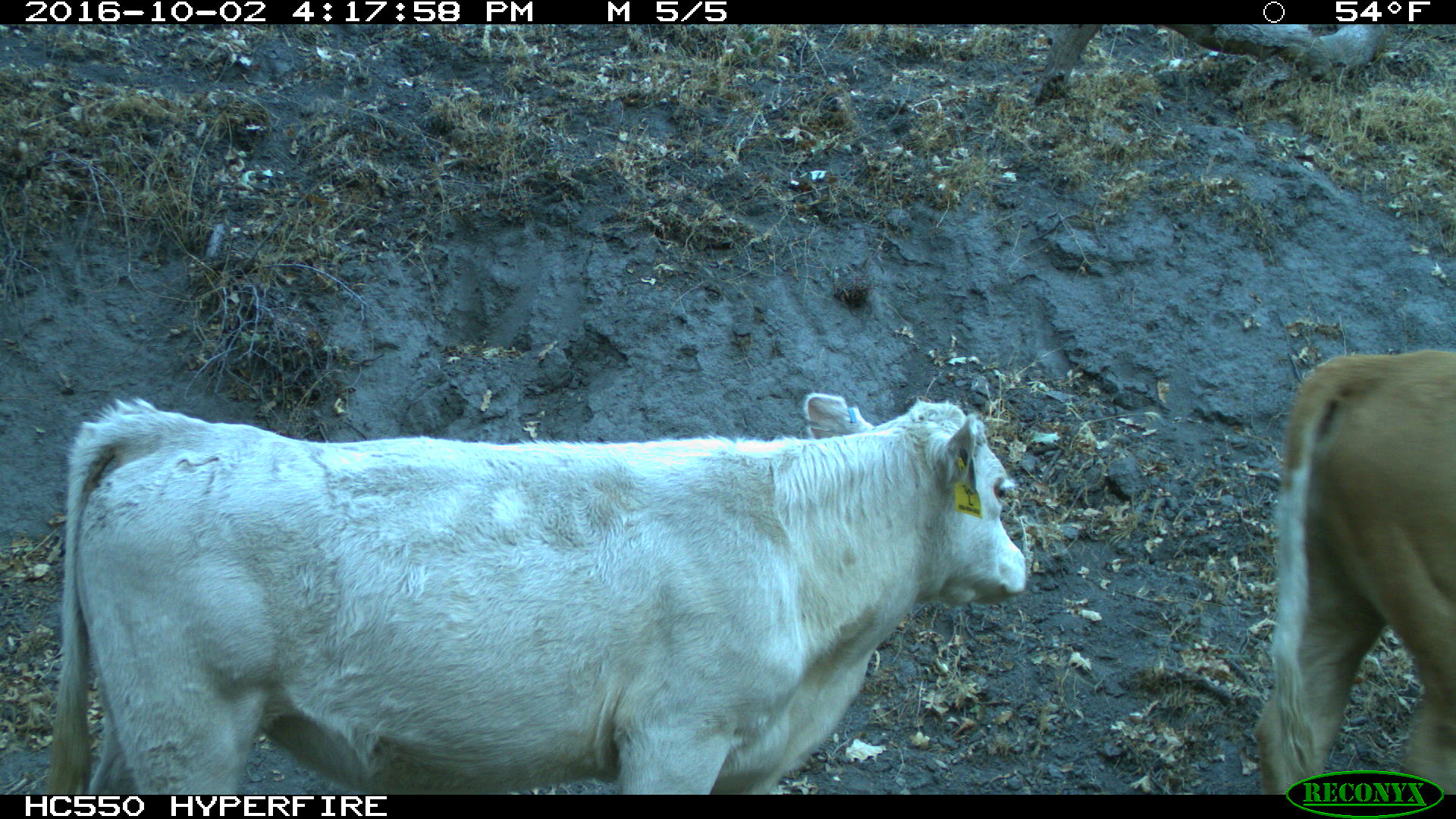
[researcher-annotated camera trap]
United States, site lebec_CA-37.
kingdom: Animalia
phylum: Chordata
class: Mammalia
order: Artiodactyla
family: Bovidae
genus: Bos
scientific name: Bos taurus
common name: domestic cow